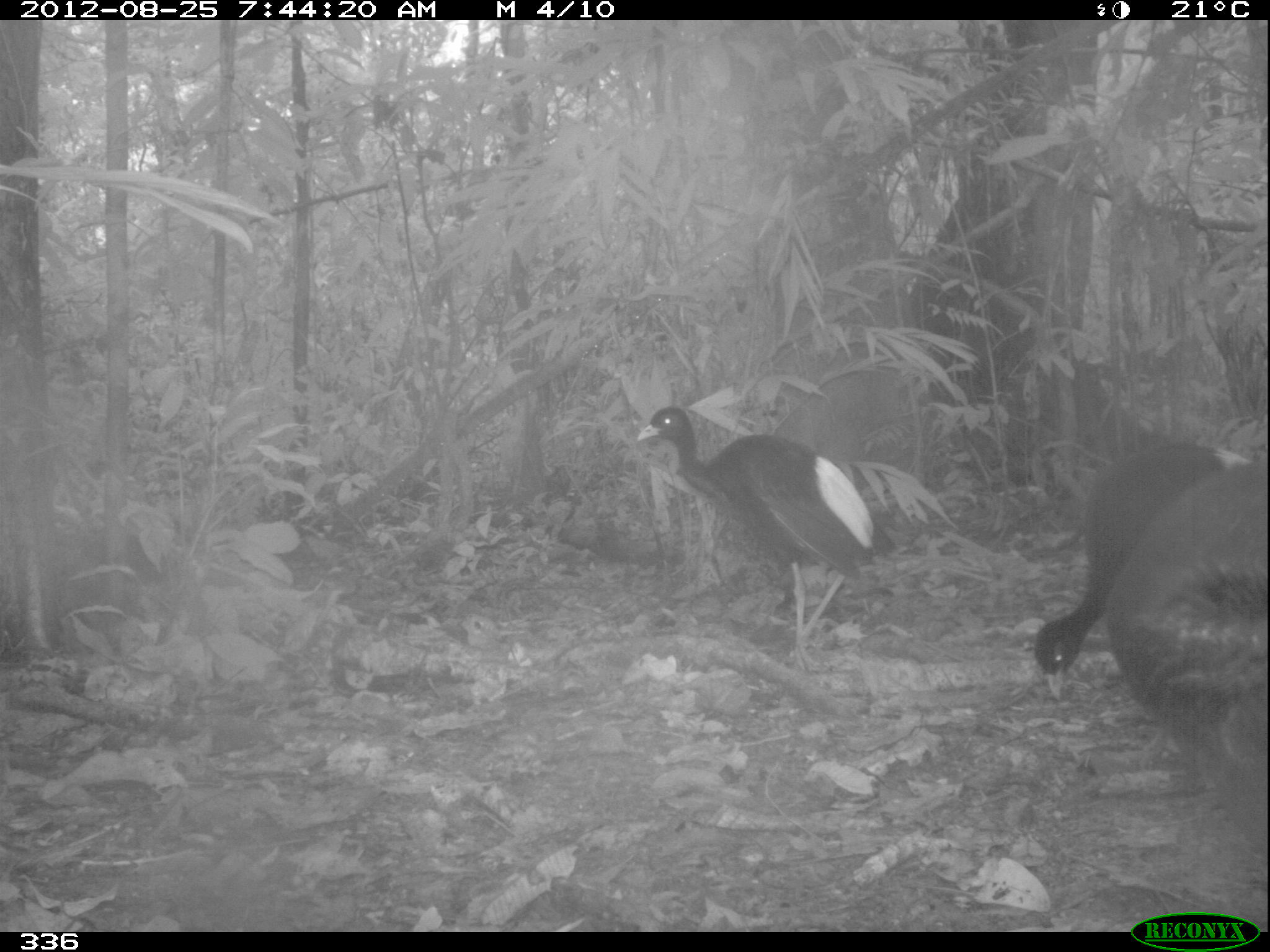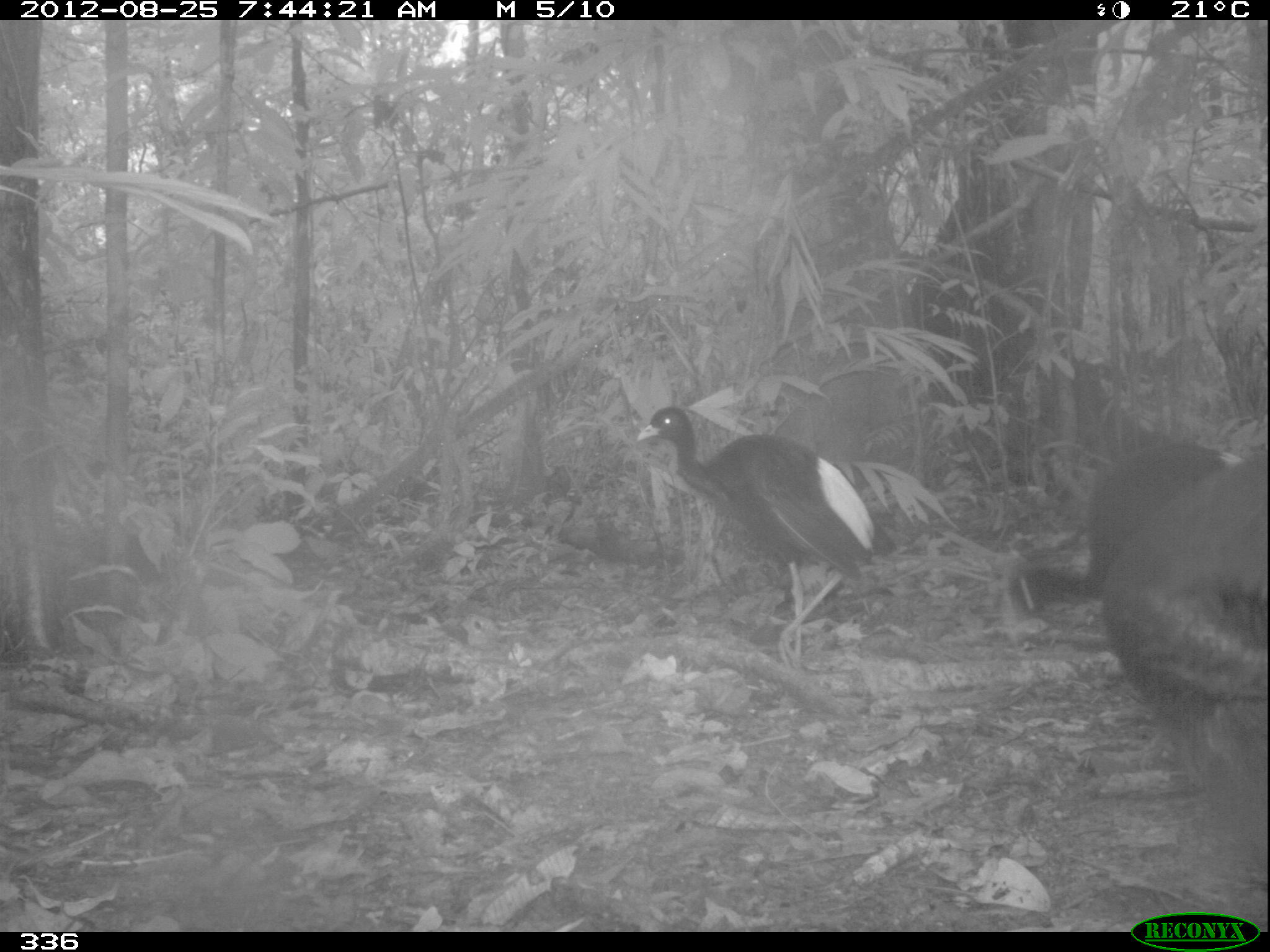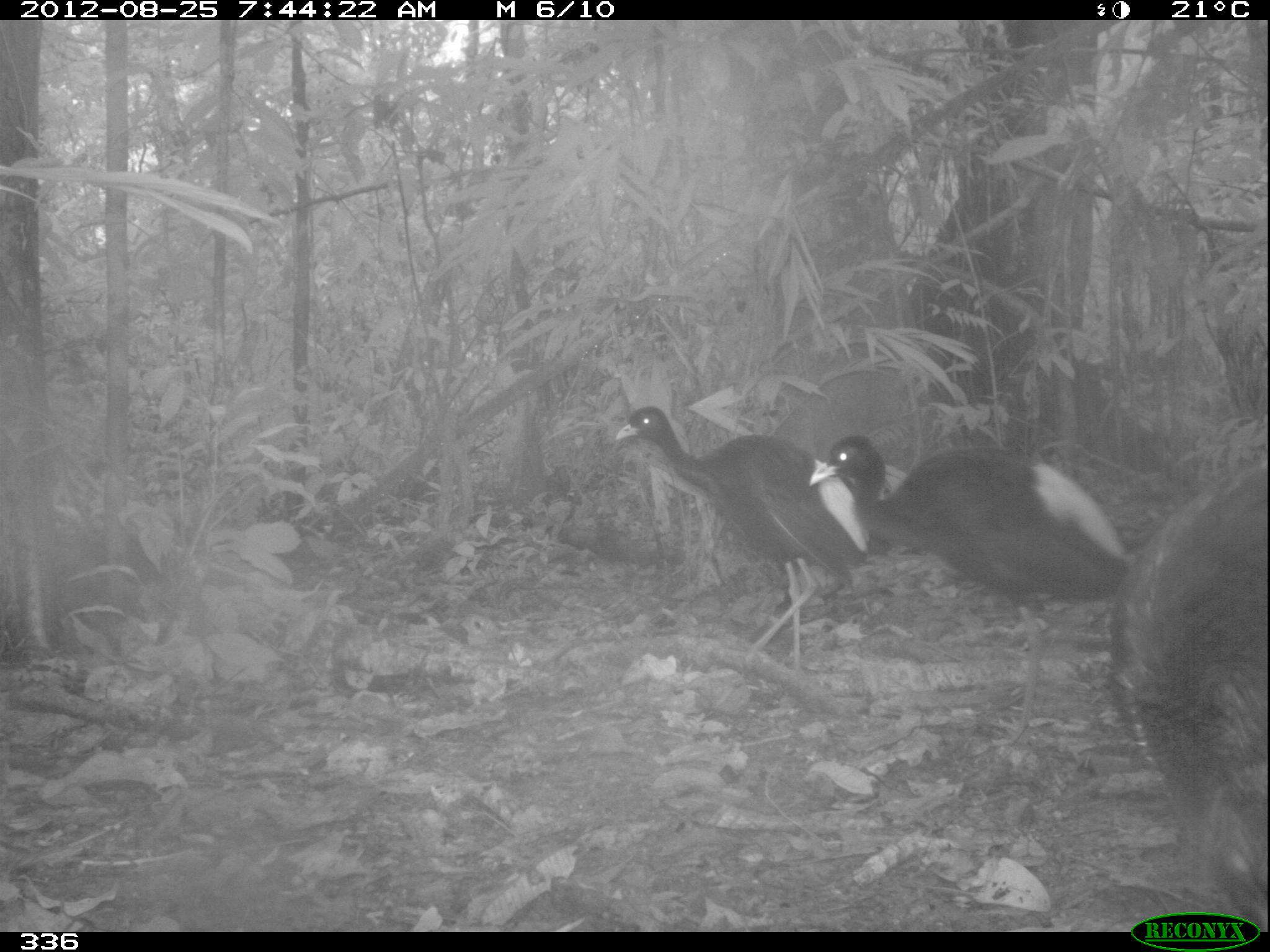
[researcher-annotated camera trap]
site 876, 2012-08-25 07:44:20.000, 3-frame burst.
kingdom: Animalia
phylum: Chordata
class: Aves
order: Gruiformes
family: Psophiidae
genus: Psophia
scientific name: Psophia leucoptera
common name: pale-winged trumpeter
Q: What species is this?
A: Psophia leucoptera (pale-winged trumpeter).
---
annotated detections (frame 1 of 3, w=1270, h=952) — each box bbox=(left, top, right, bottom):
psophia leucoptera: bbox=(633, 403, 901, 674); bbox=(1031, 438, 1259, 703); bbox=(1098, 451, 1270, 786)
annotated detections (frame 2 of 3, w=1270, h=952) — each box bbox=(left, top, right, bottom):
psophia leucoptera: bbox=(633, 404, 899, 676); bbox=(1100, 445, 1269, 869); bbox=(1006, 438, 1242, 627)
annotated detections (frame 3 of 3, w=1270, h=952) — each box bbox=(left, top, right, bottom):
psophia leucoptera: bbox=(807, 432, 1127, 746); bbox=(613, 406, 910, 672); bbox=(1110, 463, 1267, 933)